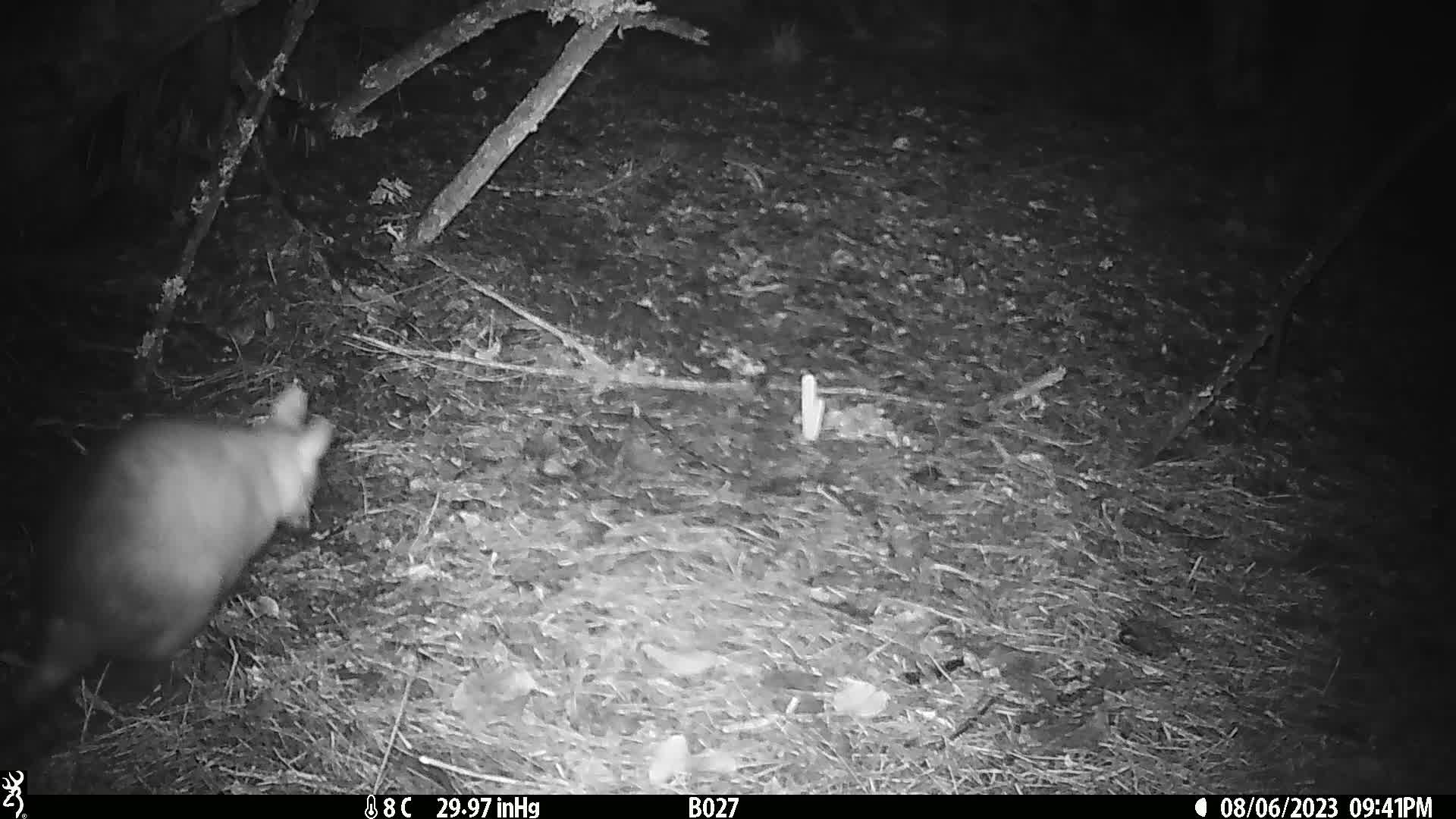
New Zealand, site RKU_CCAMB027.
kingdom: Animalia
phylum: Chordata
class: Mammalia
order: Diprotodontia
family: Phalangeridae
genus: Trichosurus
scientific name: Trichosurus vulpecula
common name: common brushtail possum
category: possum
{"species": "possum (common brushtail possum) (Trichosurus vulpecula)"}